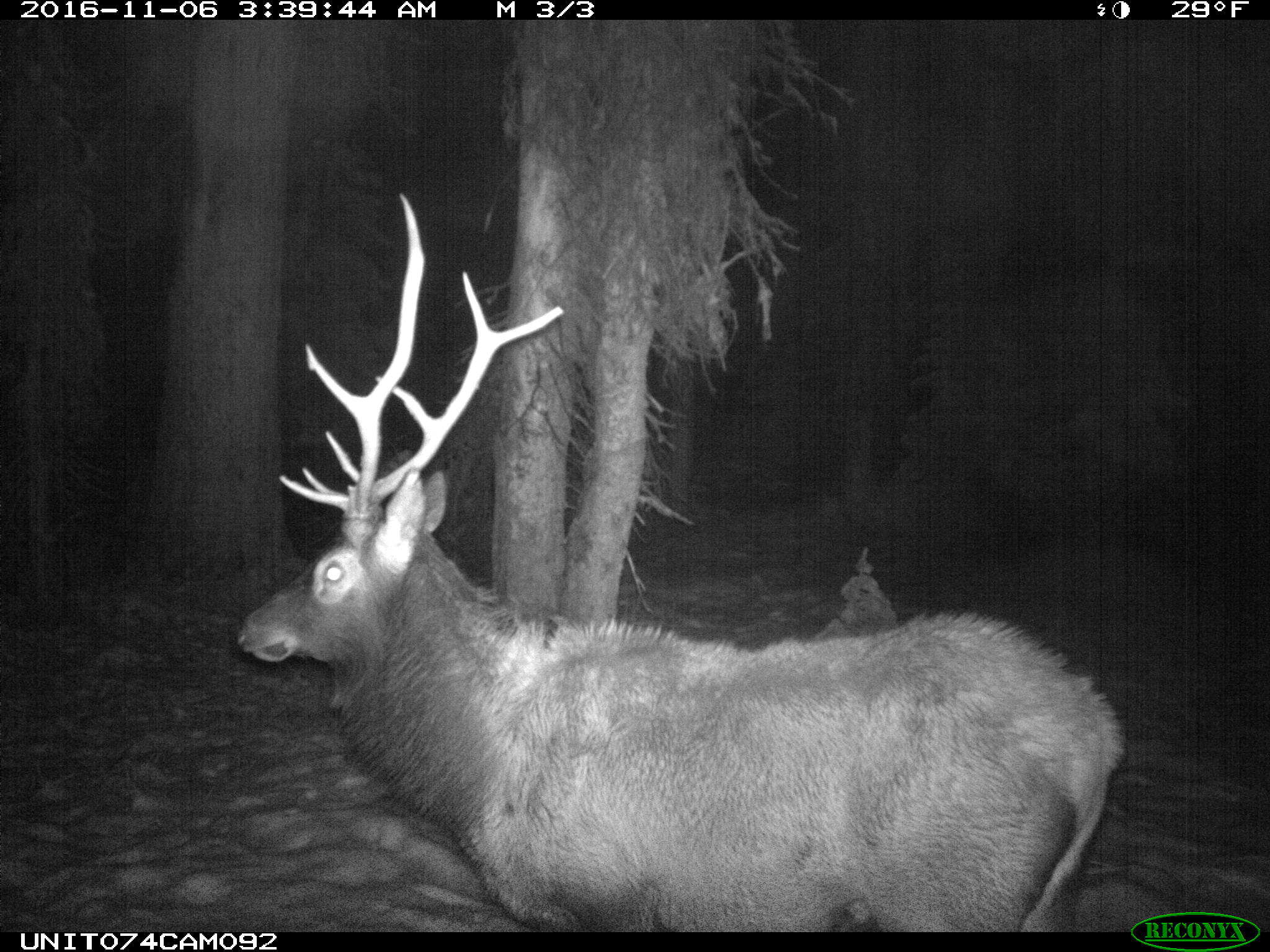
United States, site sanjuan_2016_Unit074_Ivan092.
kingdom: Animalia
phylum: Chordata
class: Mammalia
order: Artiodactyla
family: Cervidae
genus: Cervus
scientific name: Cervus elaphus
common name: red deer